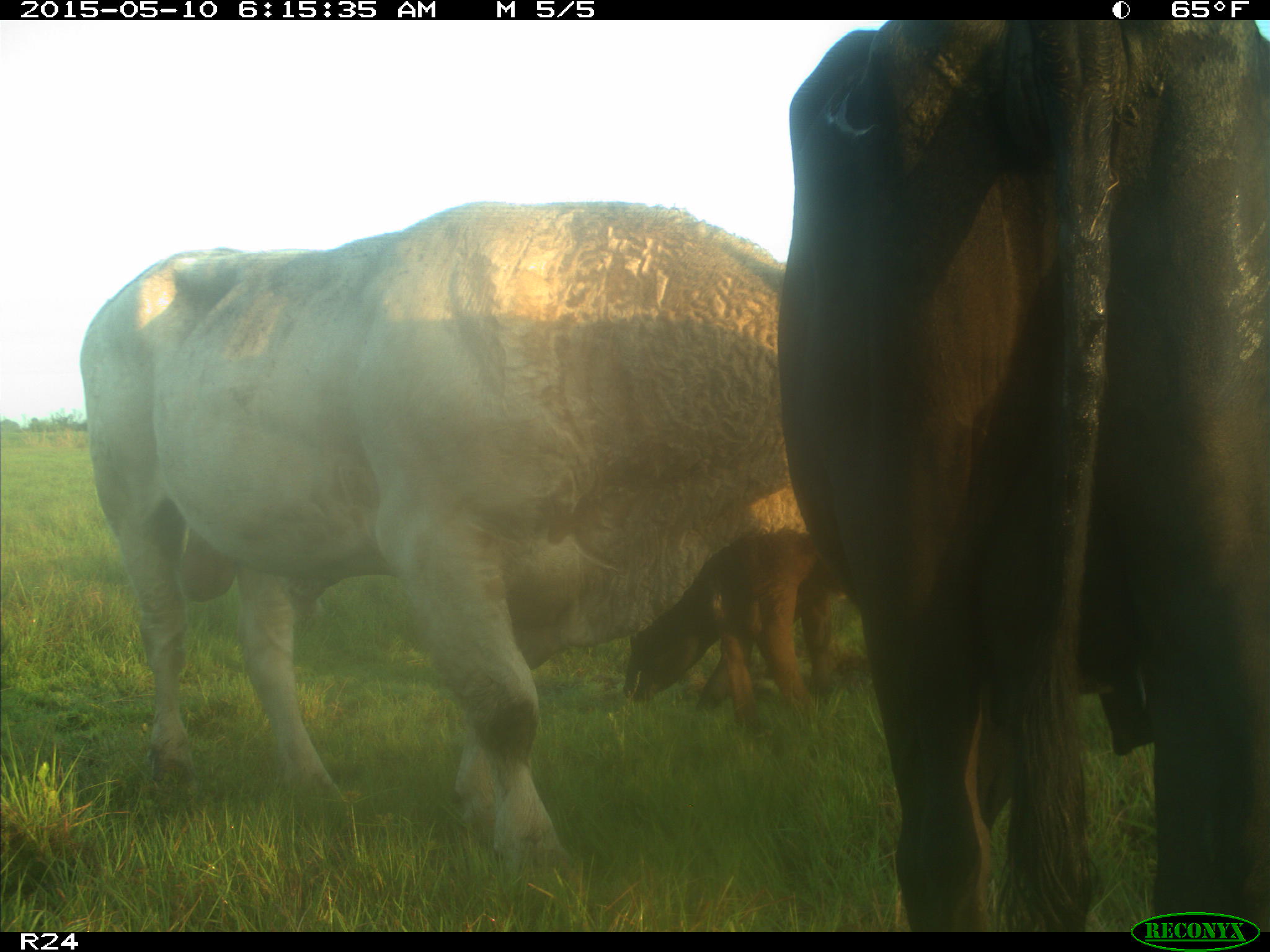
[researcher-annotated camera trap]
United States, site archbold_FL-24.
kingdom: Animalia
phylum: Chordata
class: Mammalia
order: Artiodactyla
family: Bovidae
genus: Bos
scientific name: Bos taurus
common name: domestic cow